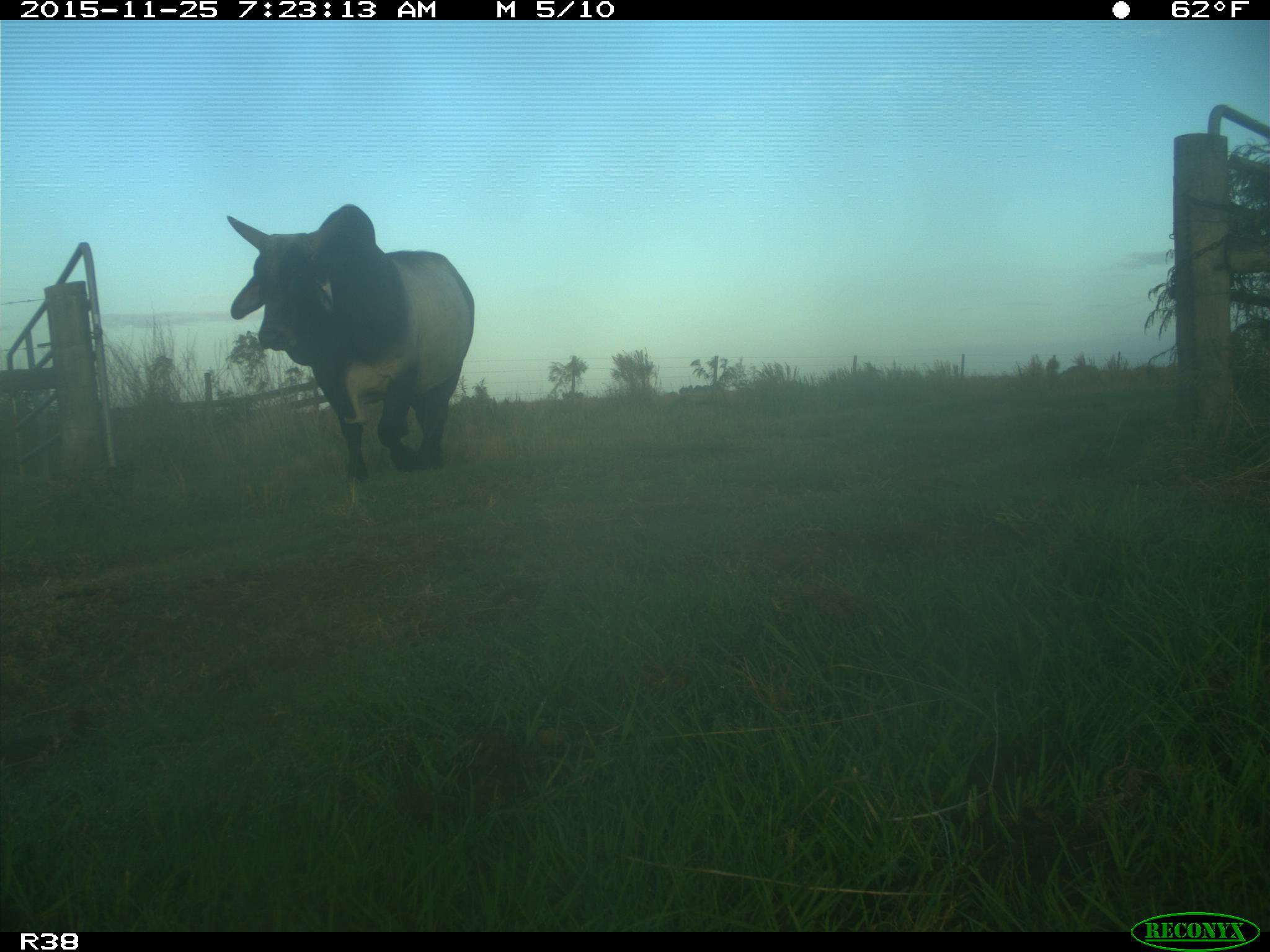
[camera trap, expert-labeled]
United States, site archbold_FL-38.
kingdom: Animalia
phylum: Chordata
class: Mammalia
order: Artiodactyla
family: Bovidae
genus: Bos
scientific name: Bos taurus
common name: domestic cow